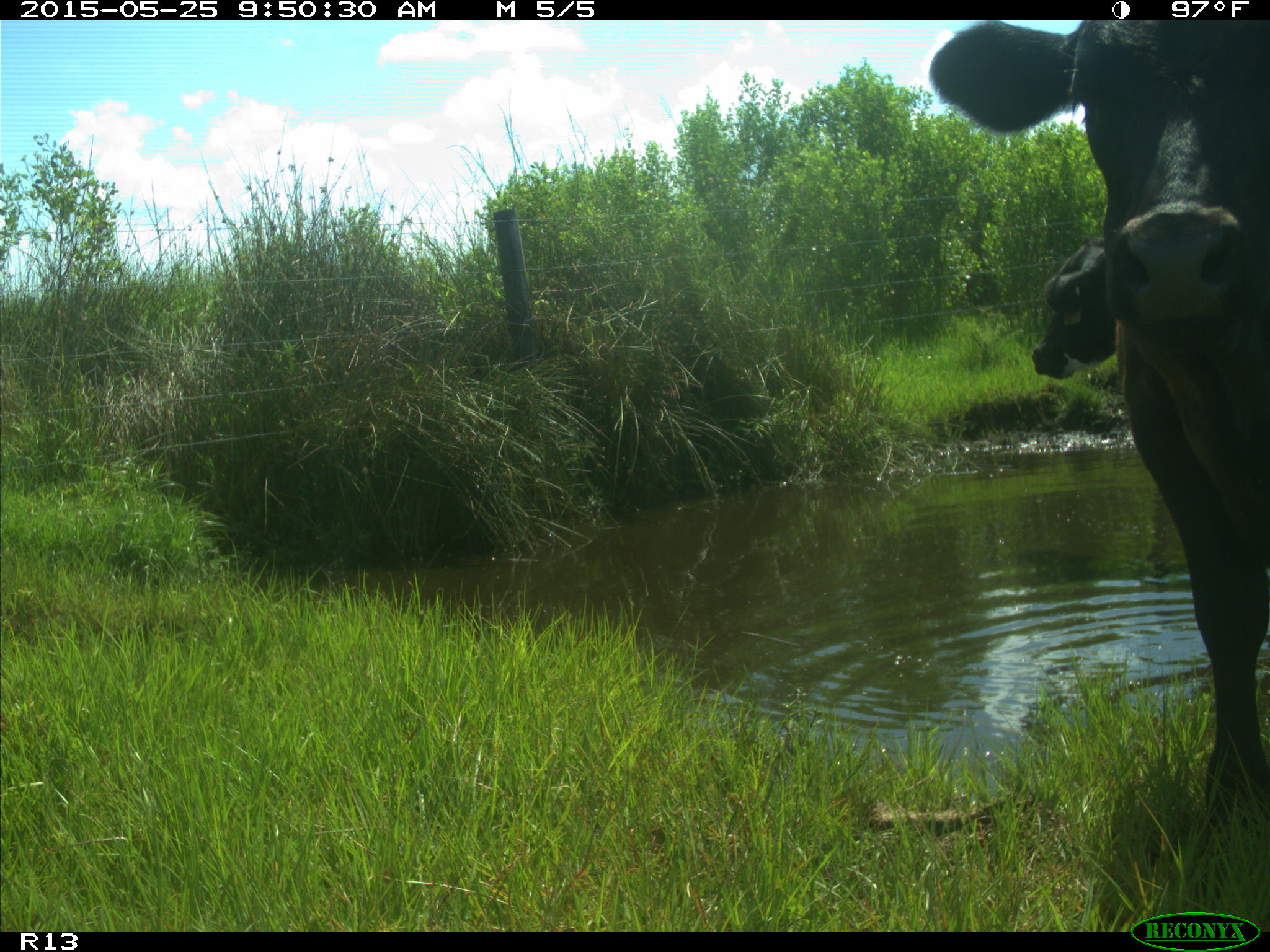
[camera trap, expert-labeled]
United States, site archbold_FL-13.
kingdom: Animalia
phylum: Chordata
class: Mammalia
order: Artiodactyla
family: Bovidae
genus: Bos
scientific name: Bos taurus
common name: domestic cow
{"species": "Bos taurus (domestic cow)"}